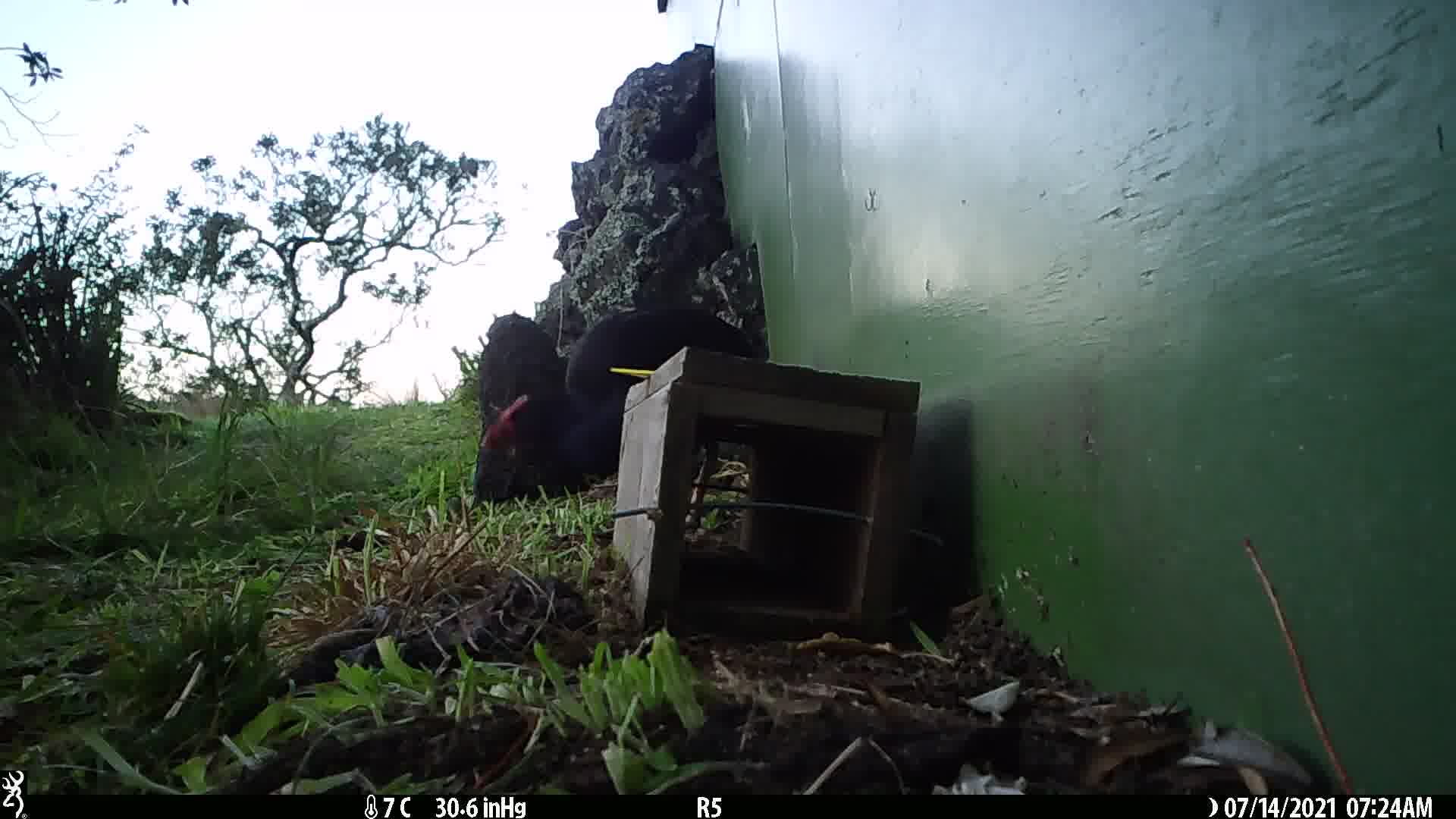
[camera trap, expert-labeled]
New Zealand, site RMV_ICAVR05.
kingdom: Animalia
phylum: Chordata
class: Aves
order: Gruiformes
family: Rallidae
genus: Porphyrio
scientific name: Porphyrio melanotus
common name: australasian swamphen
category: pukeko